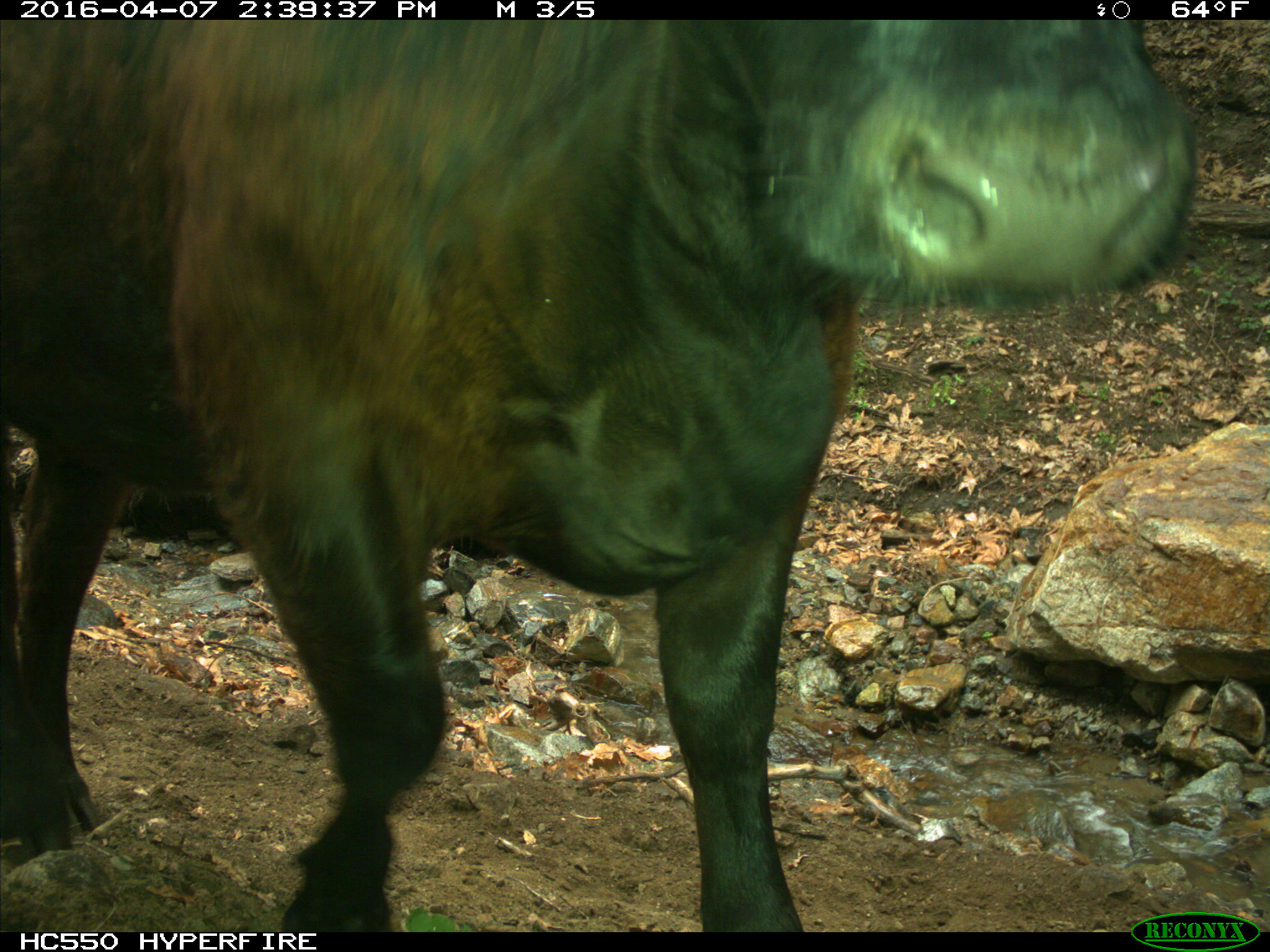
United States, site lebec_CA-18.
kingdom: Animalia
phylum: Chordata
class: Mammalia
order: Artiodactyla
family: Bovidae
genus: Bos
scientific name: Bos taurus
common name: domestic cow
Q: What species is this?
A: Bos taurus (domestic cow).